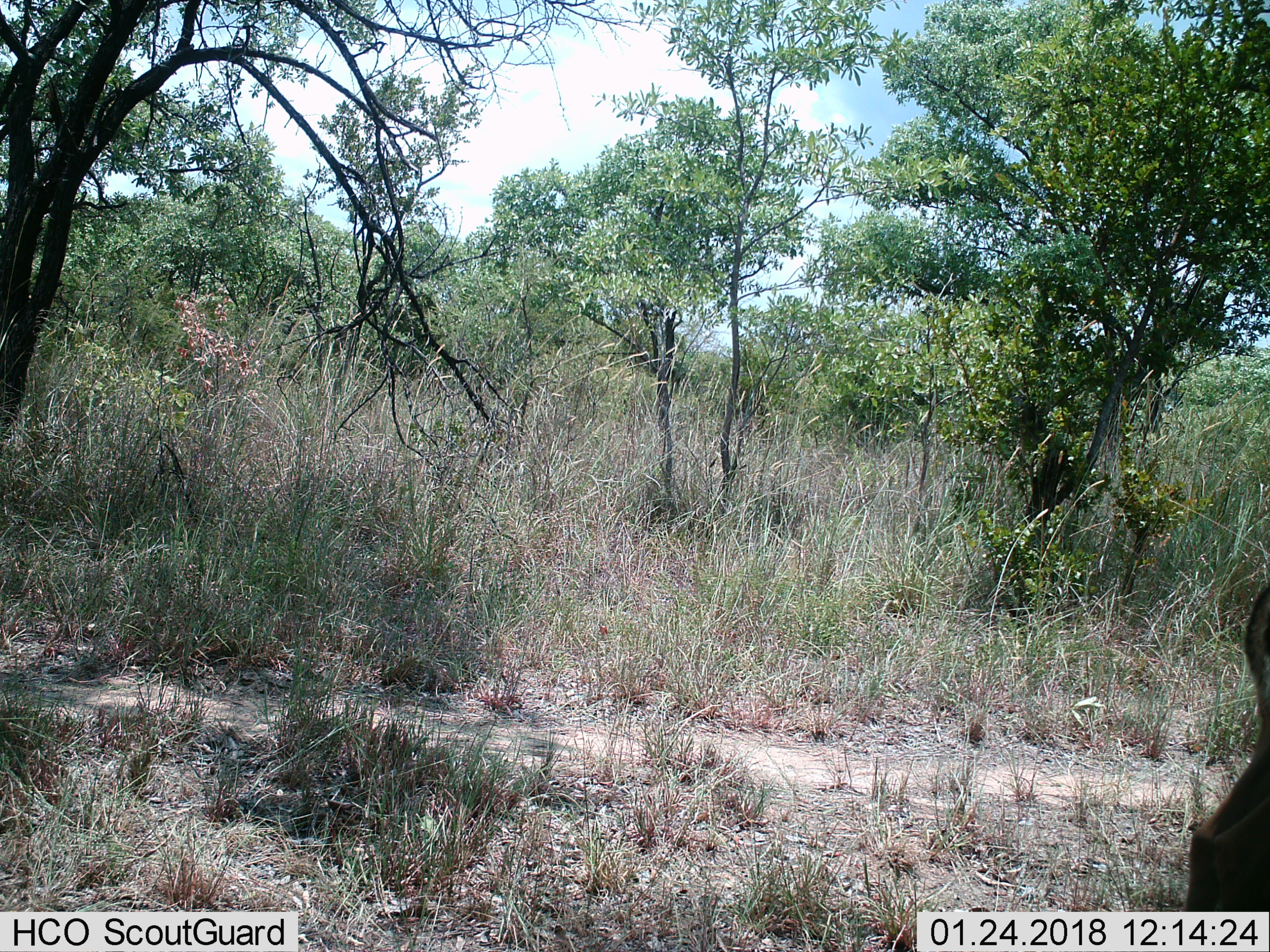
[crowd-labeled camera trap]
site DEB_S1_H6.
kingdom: Animalia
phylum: Chordata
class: Mammalia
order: Artiodactyla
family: Bovidae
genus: Aepyceros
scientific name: Aepyceros melampus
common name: impala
Impala (Aepyceros melampus), count 1. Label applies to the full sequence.